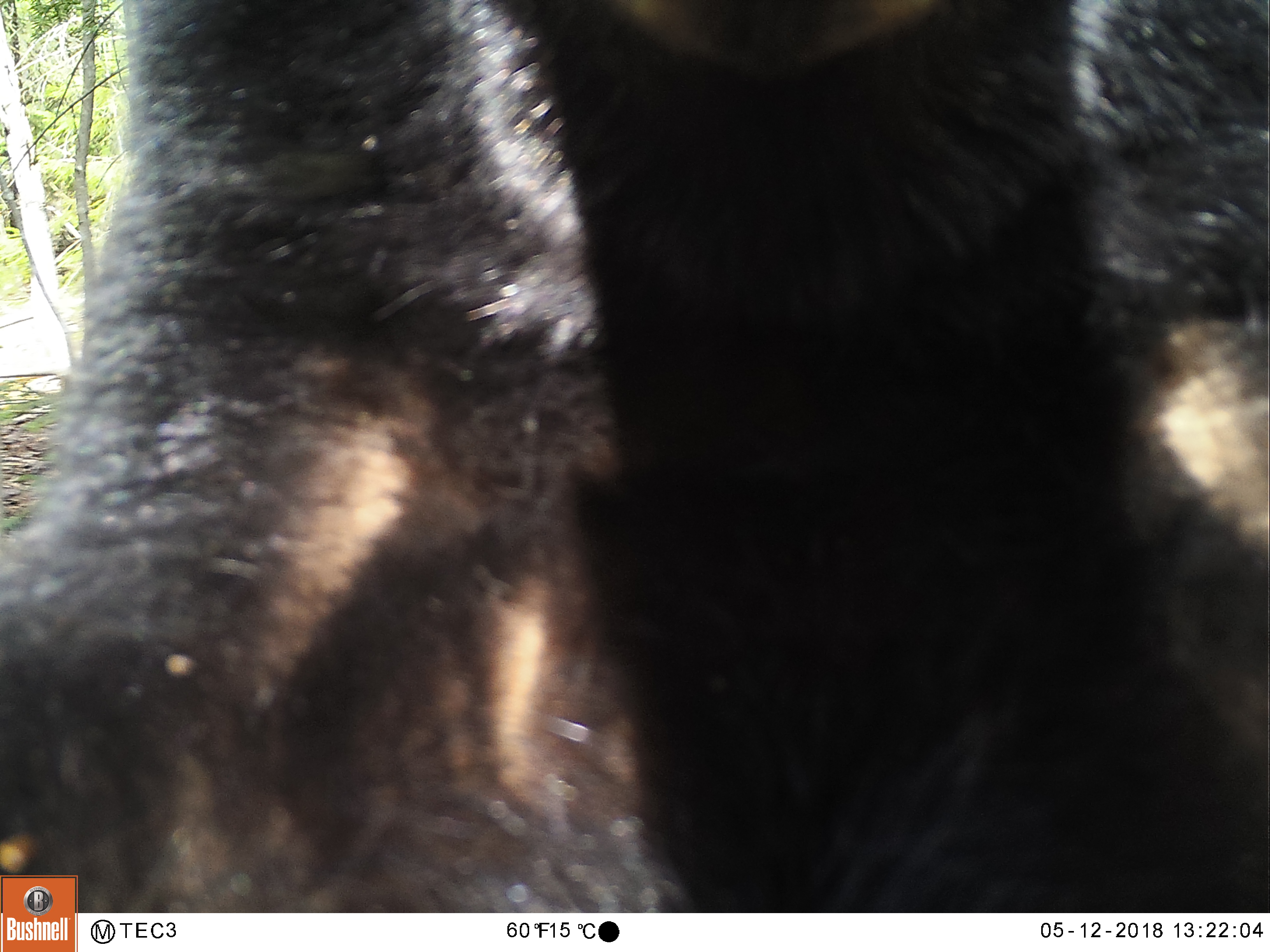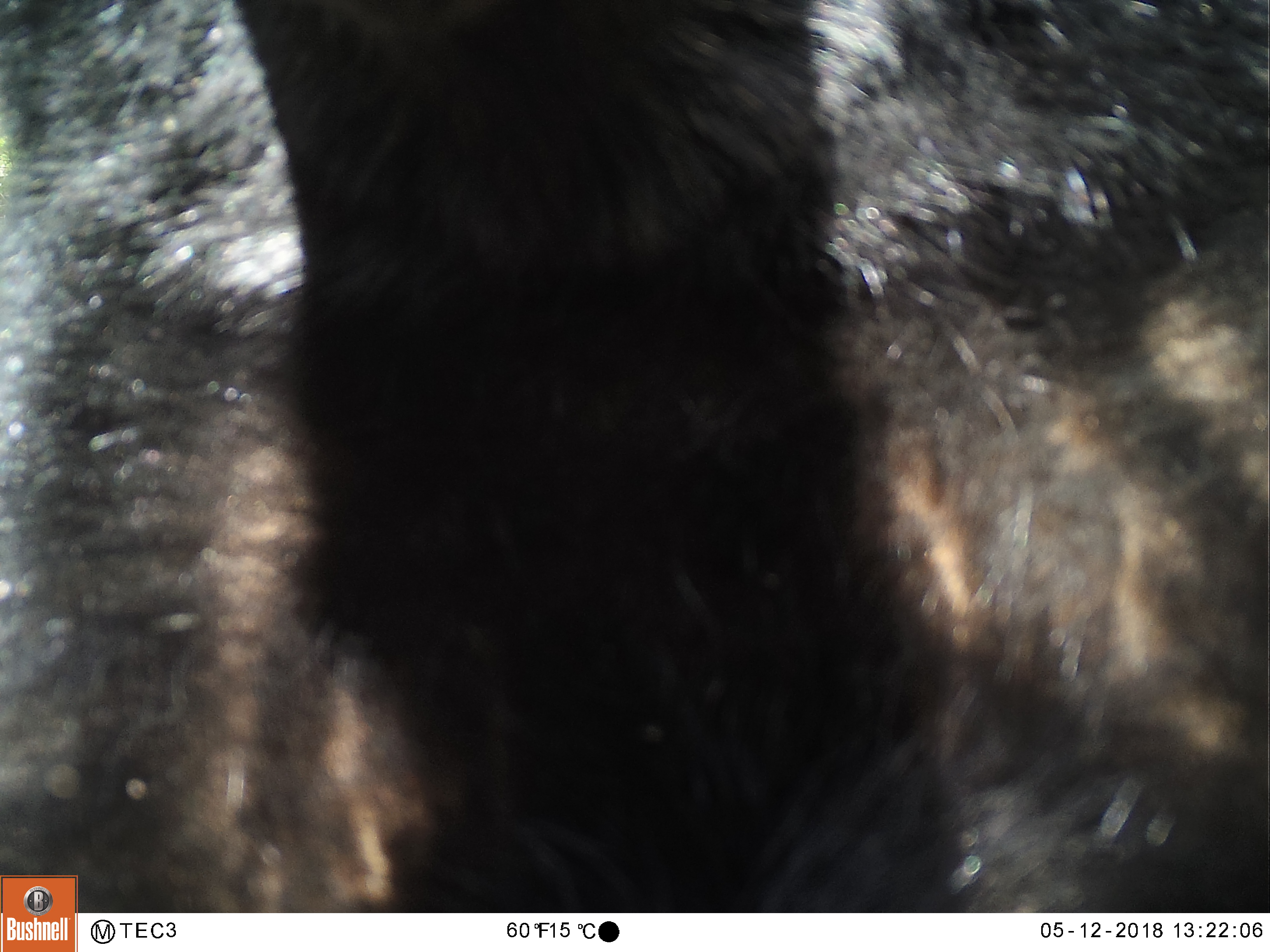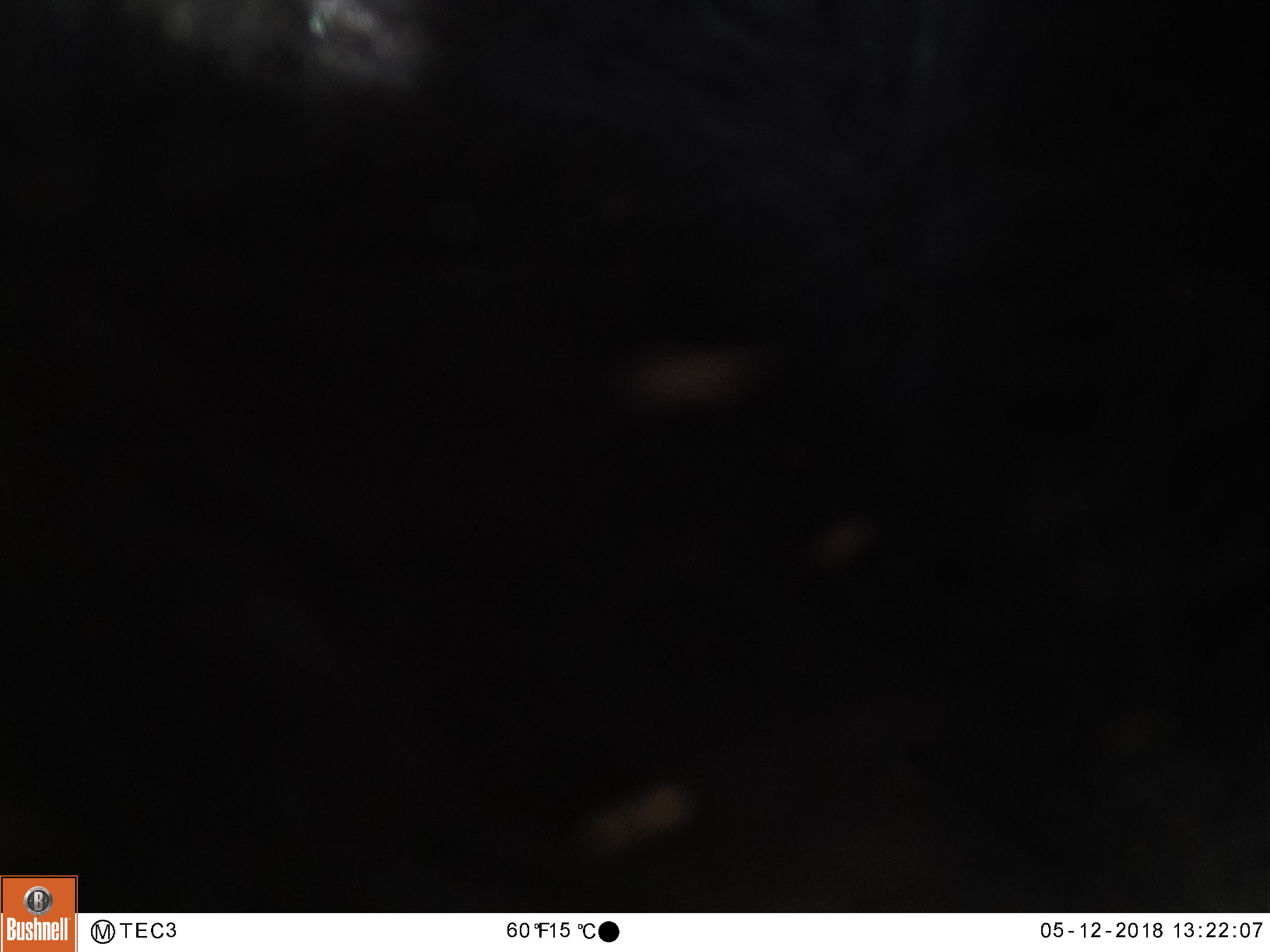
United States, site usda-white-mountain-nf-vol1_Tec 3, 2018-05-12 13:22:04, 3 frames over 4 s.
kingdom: Animalia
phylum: Chordata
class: Mammalia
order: Carnivora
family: Ursidae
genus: Ursus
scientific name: Ursus americanus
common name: black bear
Black bear (Ursus americanus).